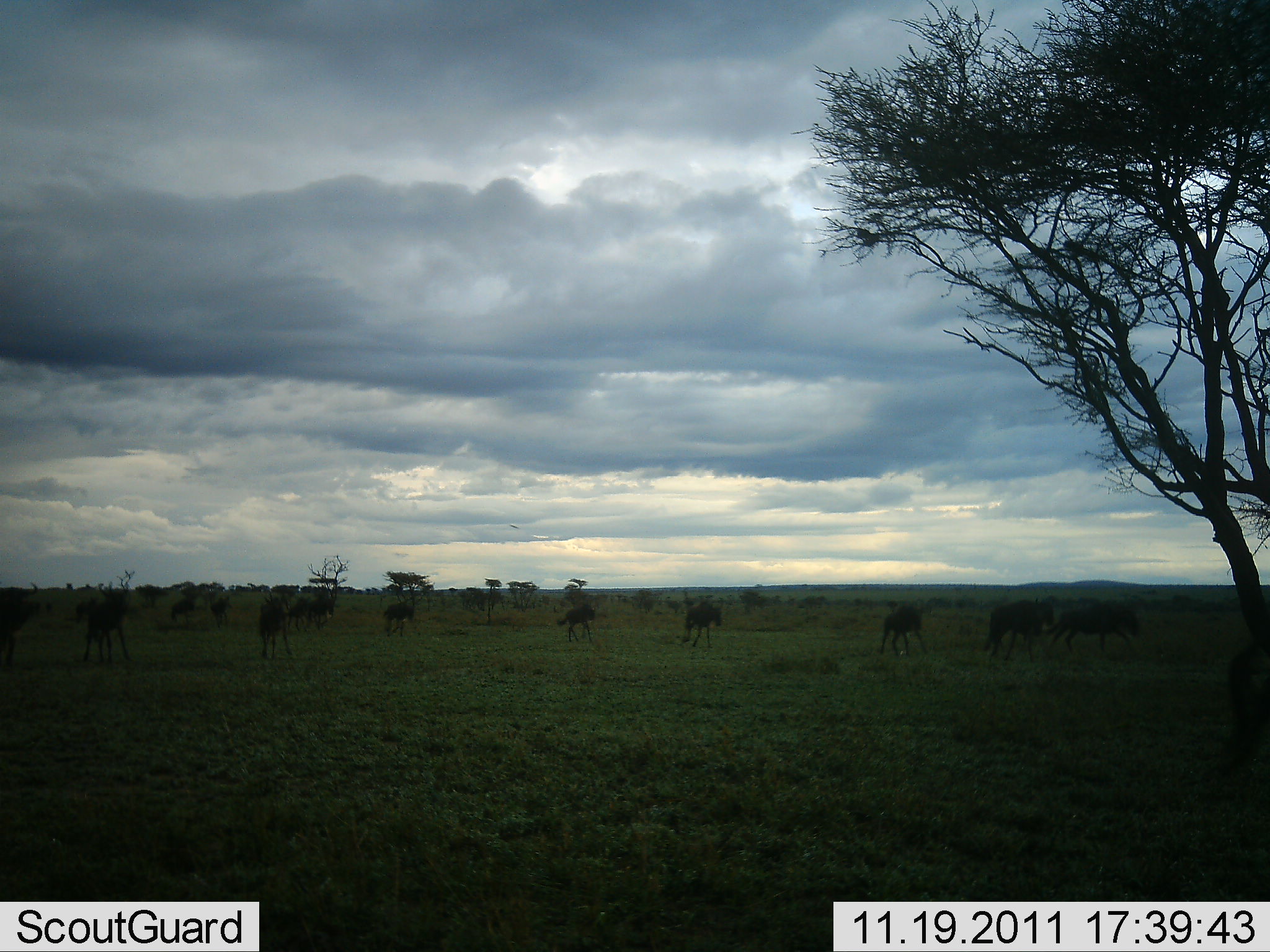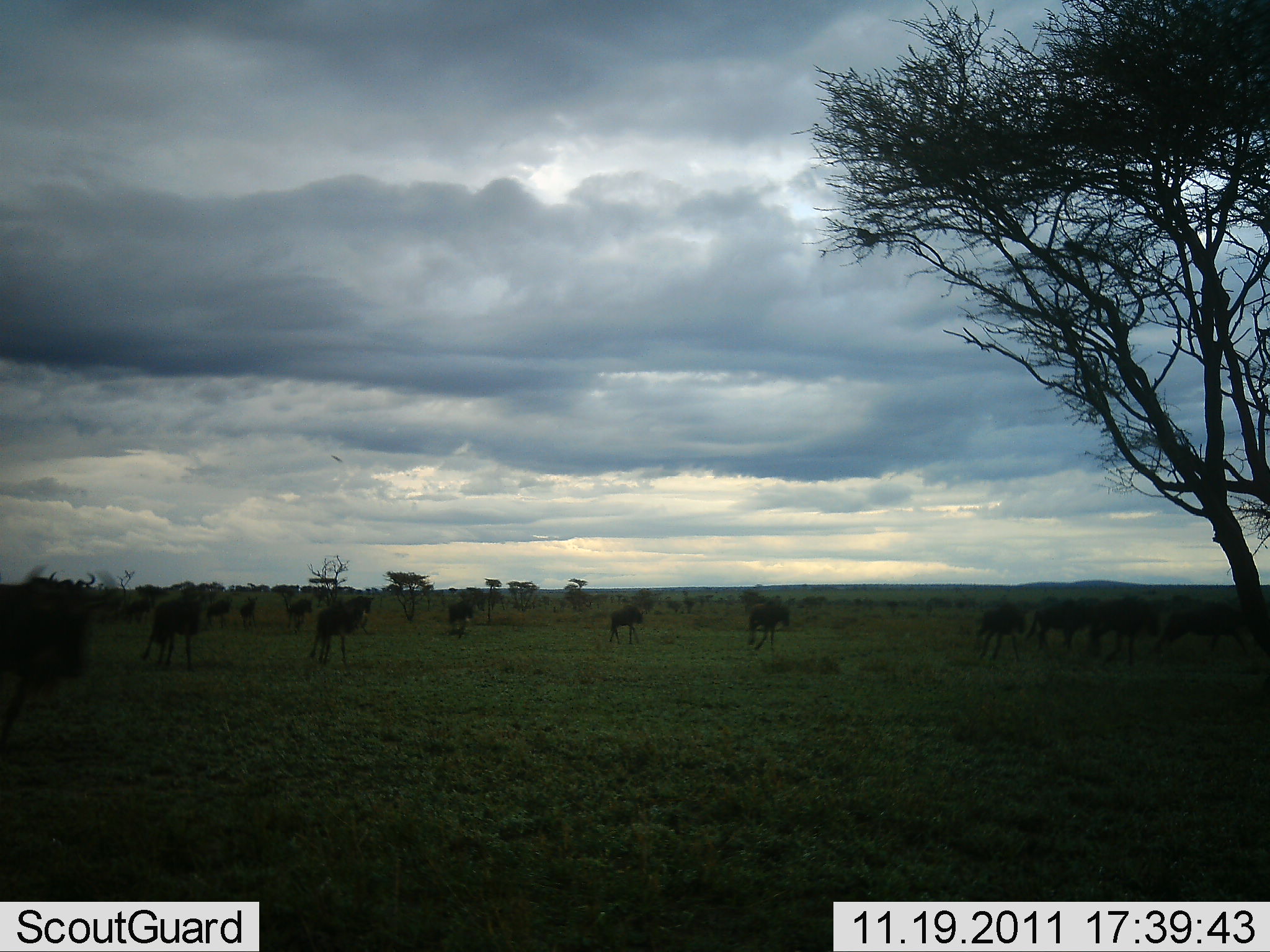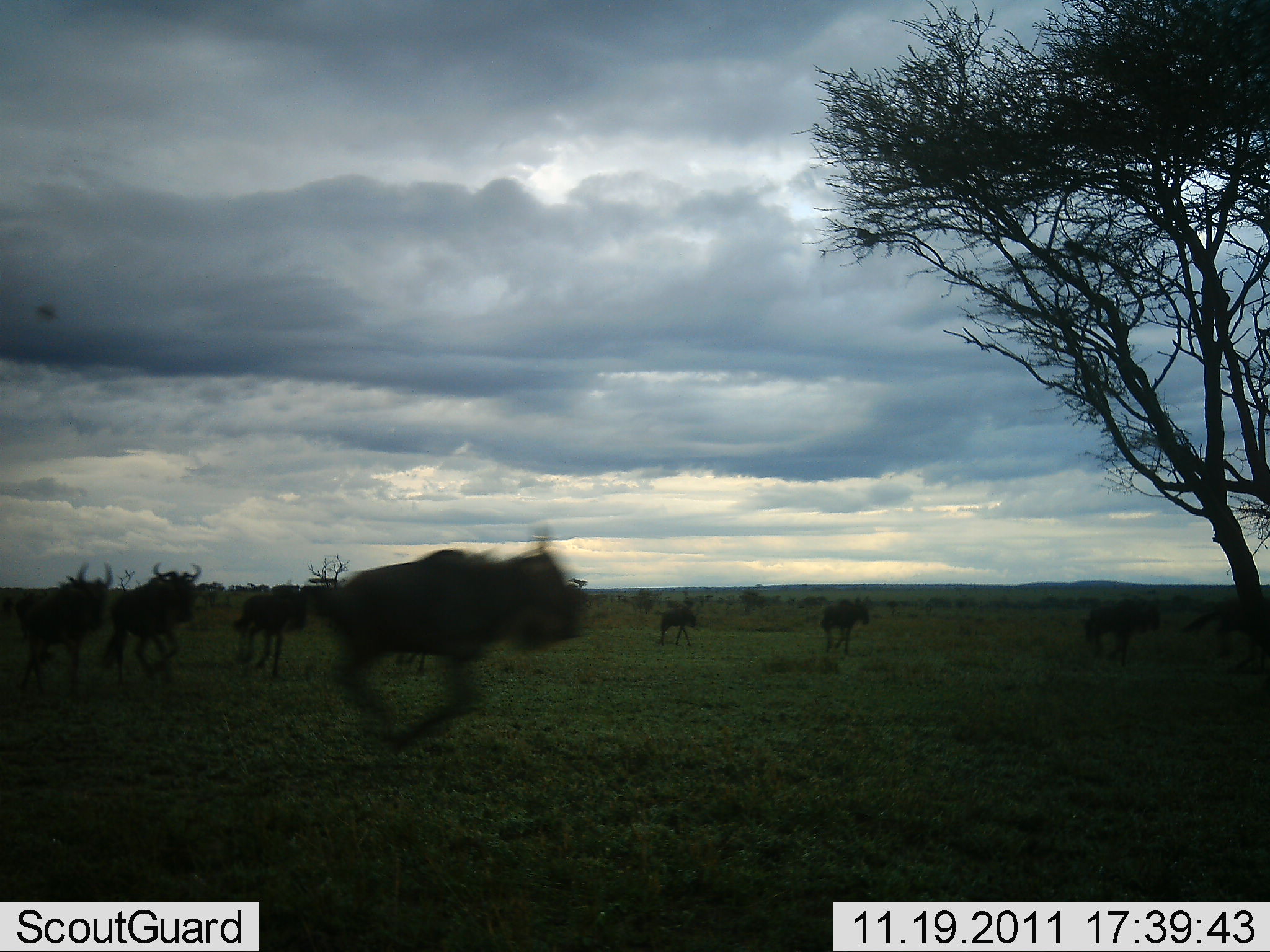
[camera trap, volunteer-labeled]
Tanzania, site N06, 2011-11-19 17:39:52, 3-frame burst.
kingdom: Animalia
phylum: Chordata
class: Mammalia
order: Artiodactyla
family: Bovidae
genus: Connochaetes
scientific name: Connochaetes taurinus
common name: blue wildebeest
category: wildebeest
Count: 11-50.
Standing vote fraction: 20%.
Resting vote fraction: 0%.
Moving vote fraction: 100%.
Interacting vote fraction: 0%.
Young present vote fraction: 0%.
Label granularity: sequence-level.